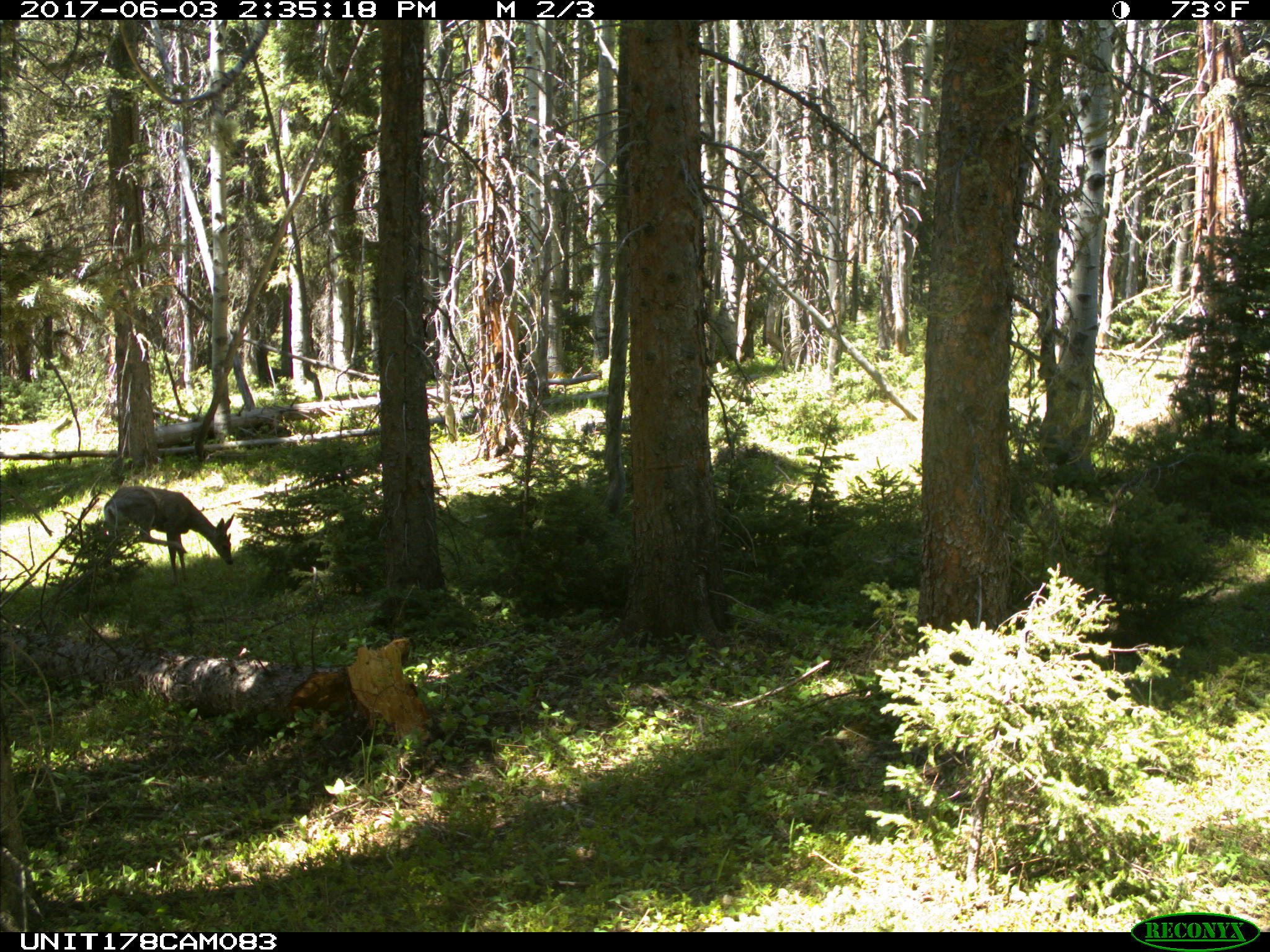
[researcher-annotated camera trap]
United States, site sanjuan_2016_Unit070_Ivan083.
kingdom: Animalia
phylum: Chordata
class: Mammalia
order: Artiodactyla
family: Cervidae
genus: Odocoileus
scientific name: Odocoileus hemionus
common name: mule deer